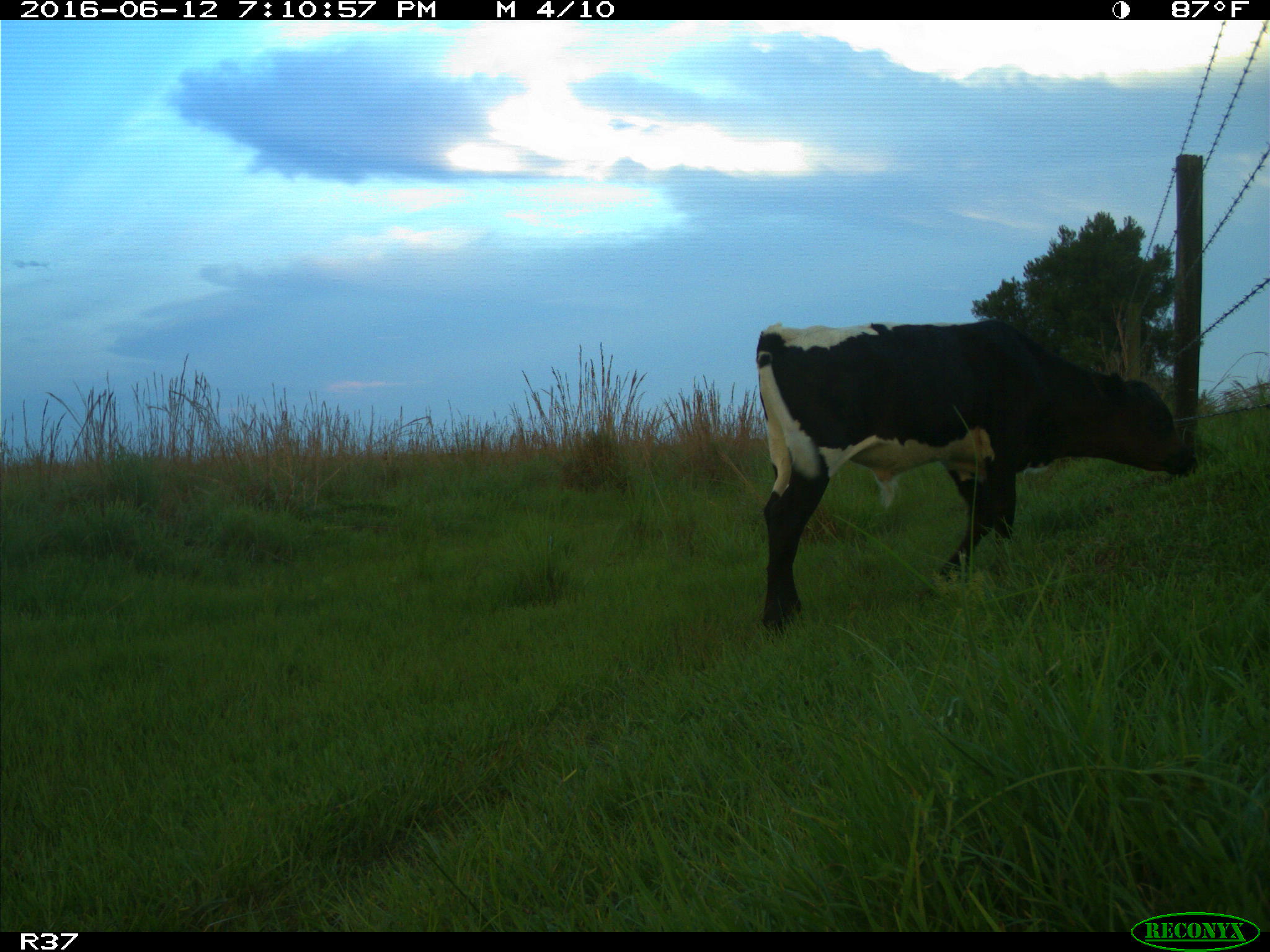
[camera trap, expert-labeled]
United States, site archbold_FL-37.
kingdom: Animalia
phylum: Chordata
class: Mammalia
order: Artiodactyla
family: Bovidae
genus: Bos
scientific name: Bos taurus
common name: domestic cow